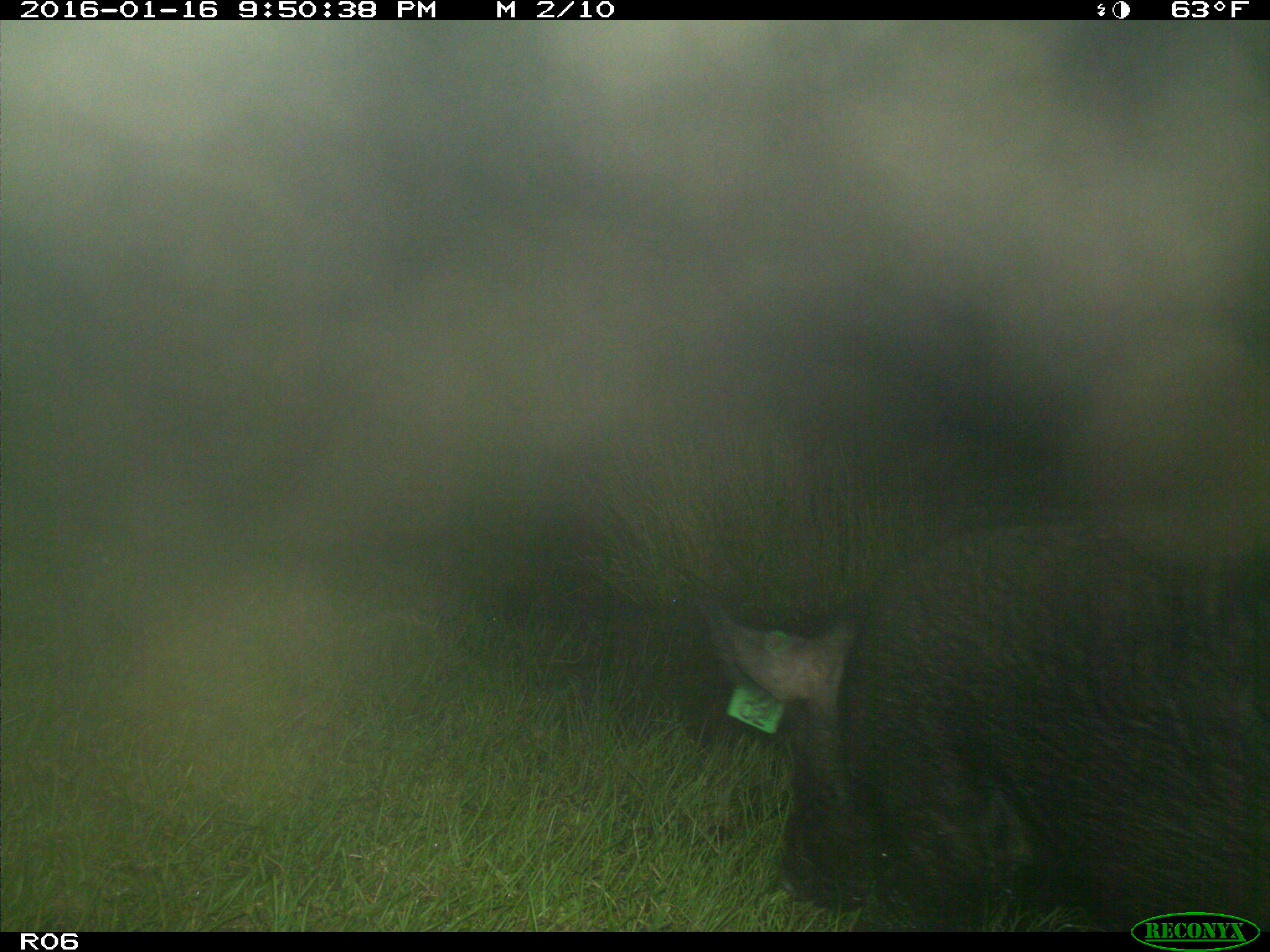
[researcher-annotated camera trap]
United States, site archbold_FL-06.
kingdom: Animalia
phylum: Chordata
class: Mammalia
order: Artiodactyla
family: Suidae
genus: Sus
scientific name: Sus scrofa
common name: wild boar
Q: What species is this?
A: Sus scrofa (wild boar).